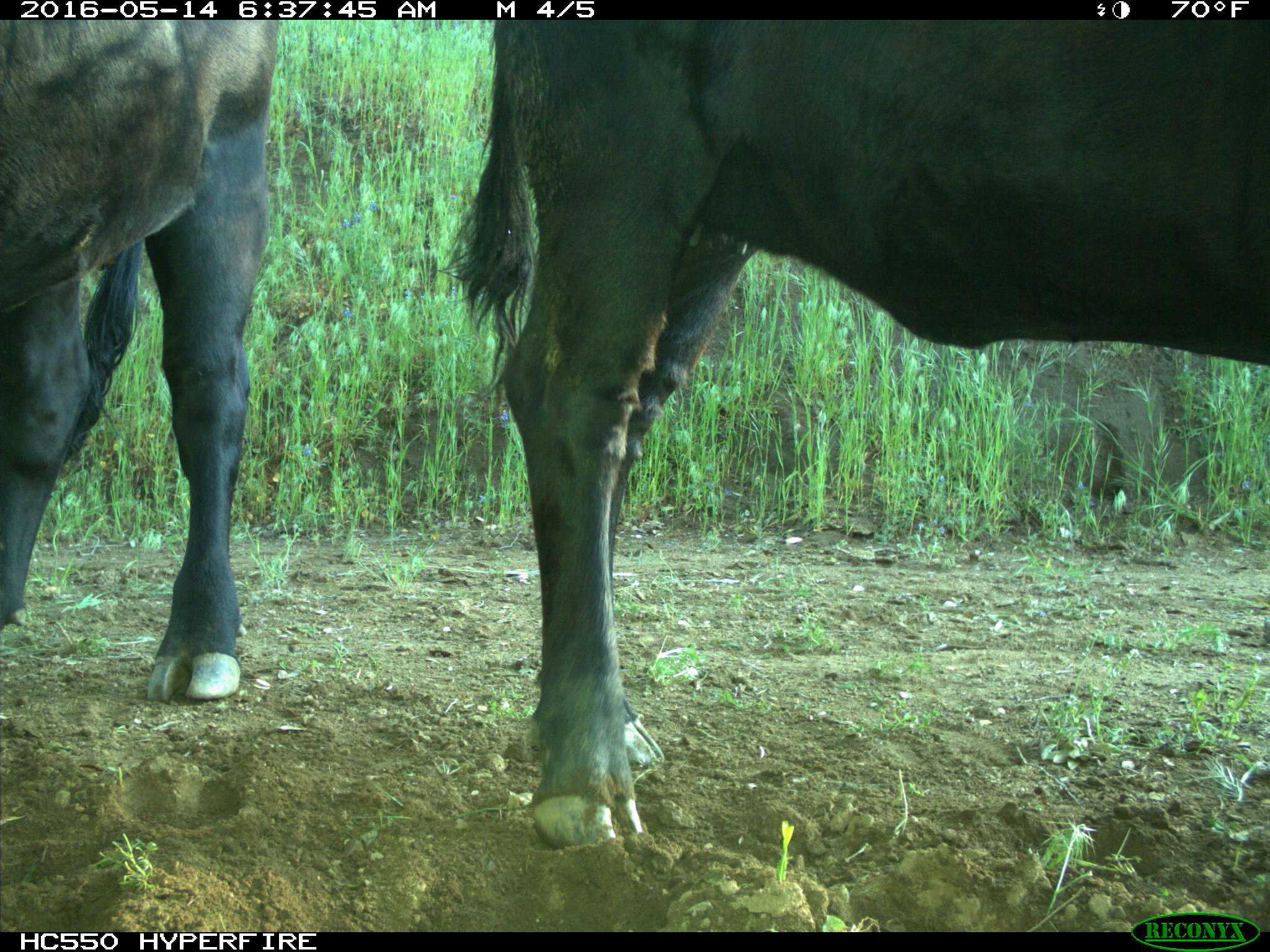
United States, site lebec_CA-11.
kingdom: Animalia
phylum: Chordata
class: Mammalia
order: Artiodactyla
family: Bovidae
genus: Bos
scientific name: Bos taurus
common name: domestic cow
Bos taurus (domestic cow).